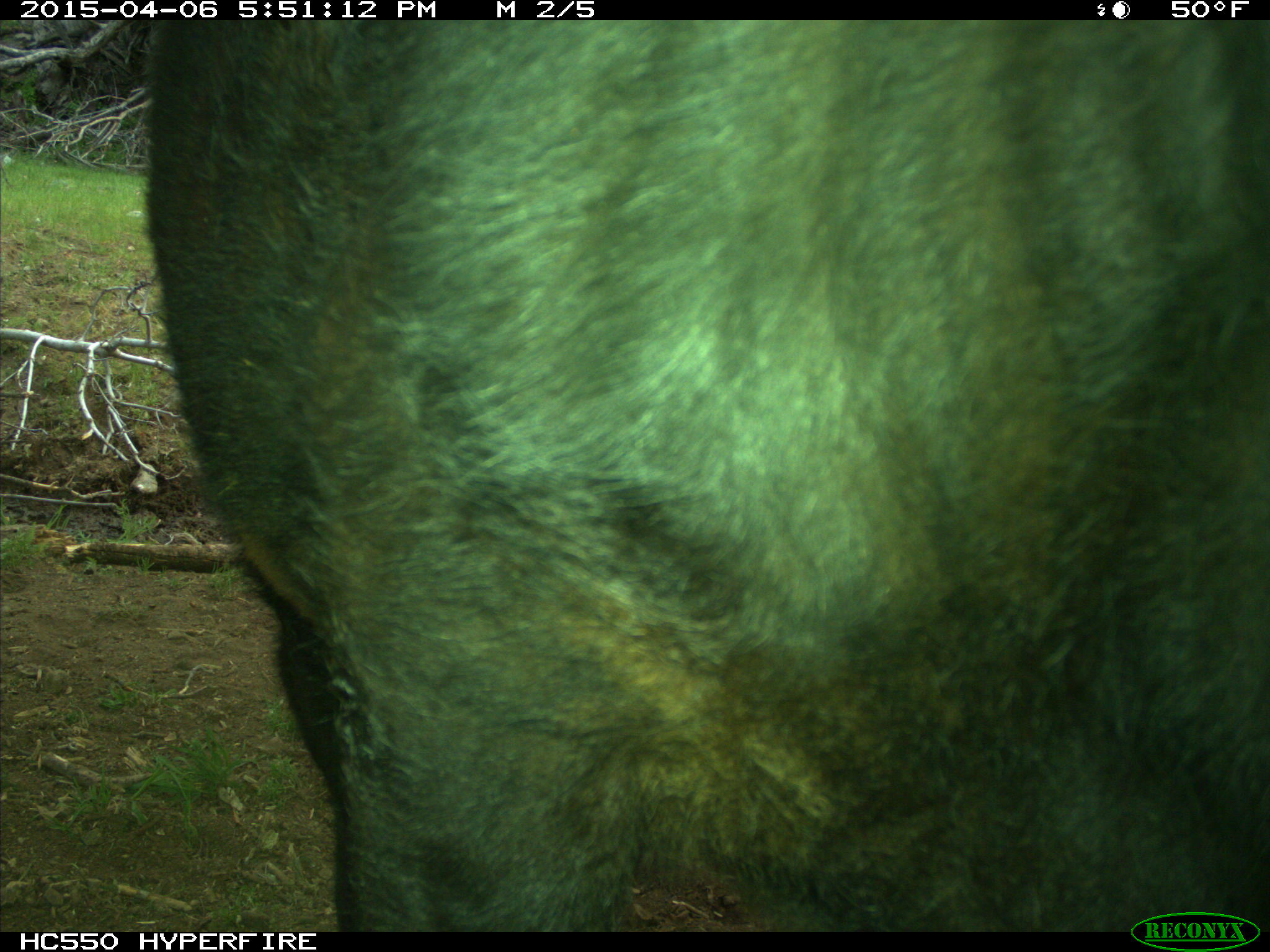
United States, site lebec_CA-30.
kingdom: Animalia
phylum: Chordata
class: Mammalia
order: Artiodactyla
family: Bovidae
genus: Bos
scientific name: Bos taurus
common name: domestic cow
Bos taurus (domestic cow).